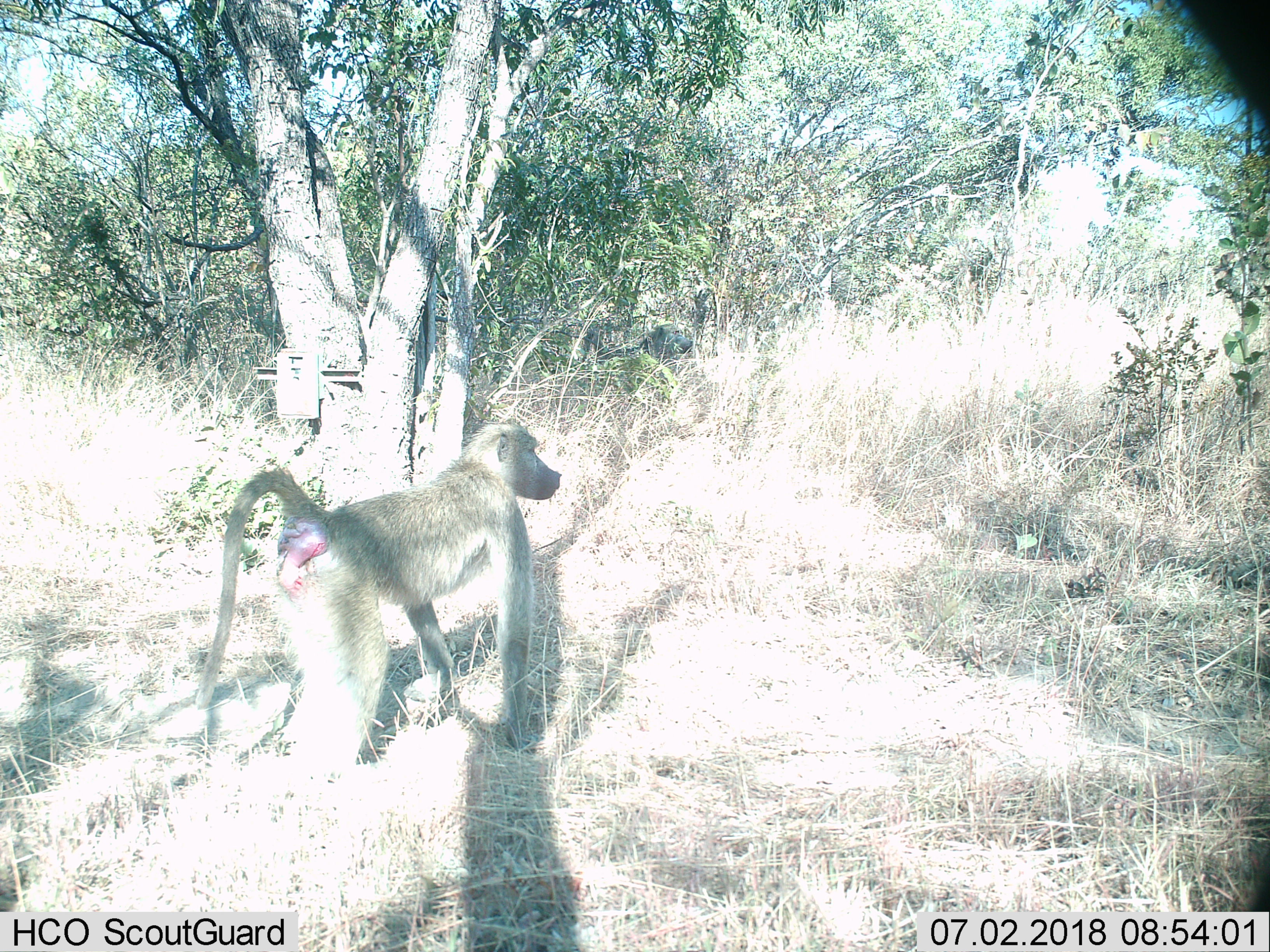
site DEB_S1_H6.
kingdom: Animalia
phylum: Chordata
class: Mammalia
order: Primates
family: Cercopithecidae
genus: Papio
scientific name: Papio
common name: baboon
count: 1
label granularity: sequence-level